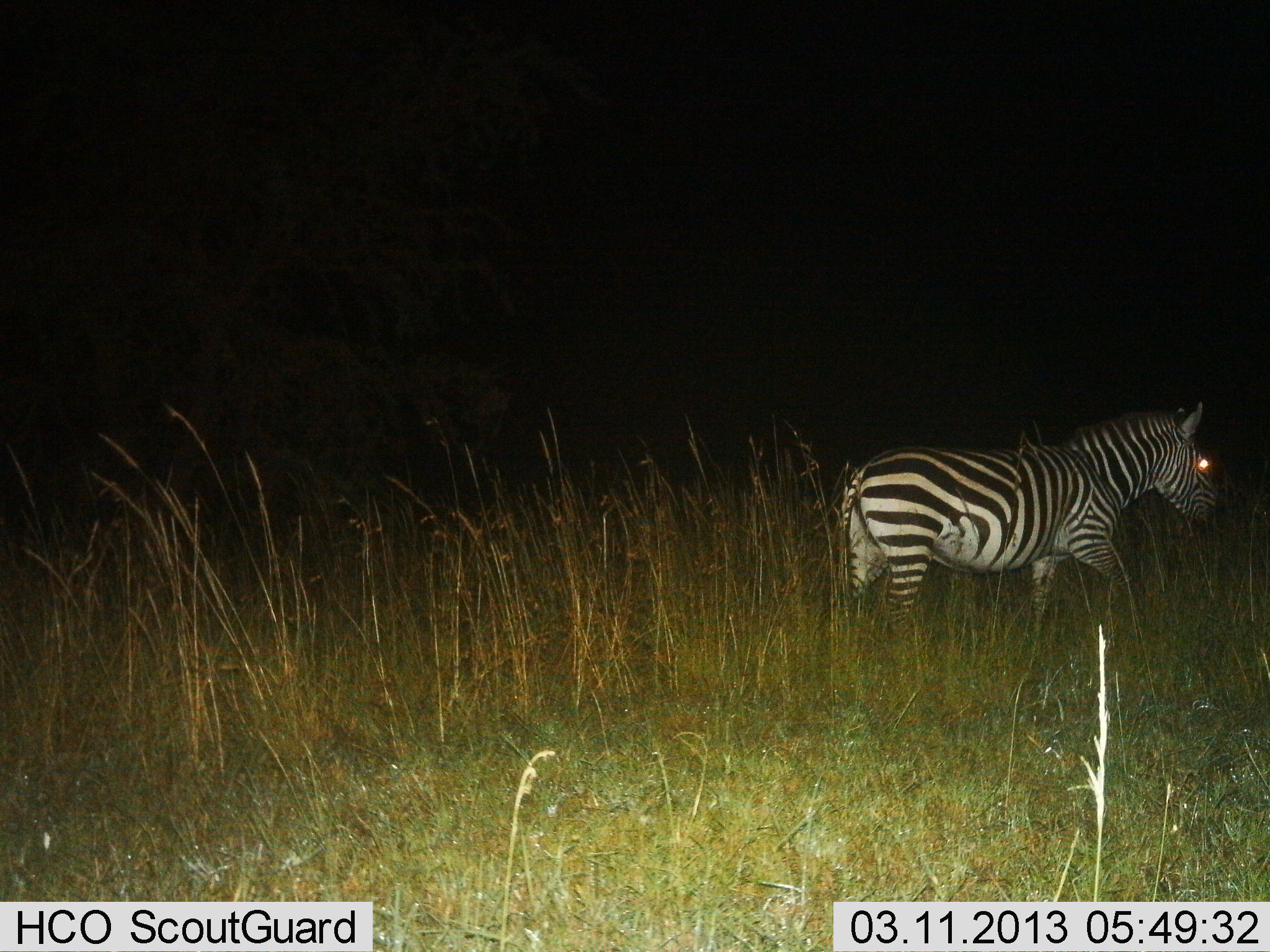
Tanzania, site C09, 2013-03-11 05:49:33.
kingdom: Animalia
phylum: Chordata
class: Mammalia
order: Perissodactyla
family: Equidae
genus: Equus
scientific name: Equus quagga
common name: plains zebra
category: zebra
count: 1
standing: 31%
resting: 0%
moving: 75%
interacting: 0%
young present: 0%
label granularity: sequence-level